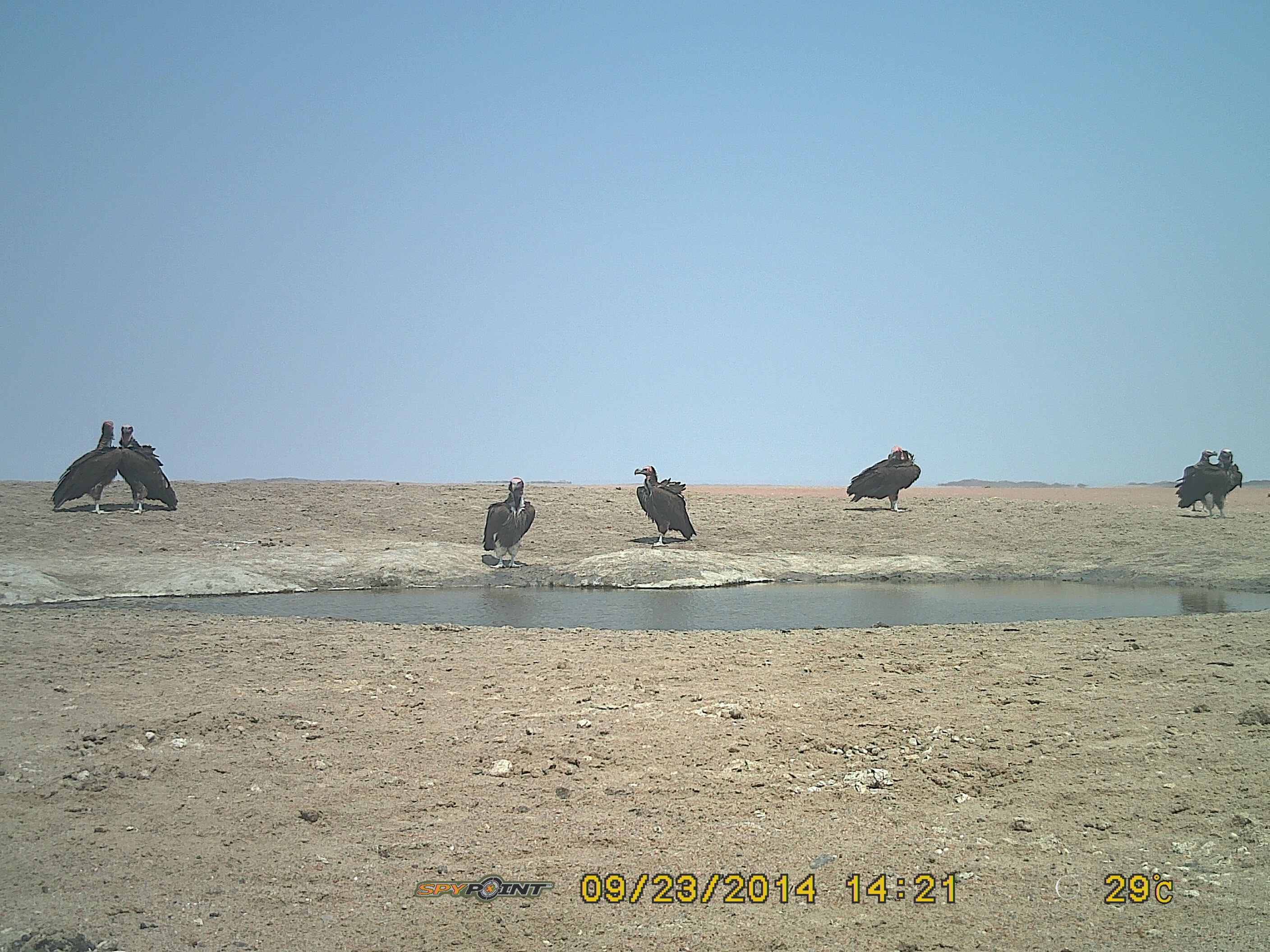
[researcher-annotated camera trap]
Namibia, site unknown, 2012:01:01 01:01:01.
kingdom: Animalia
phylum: Chordata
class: Aves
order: Accipitriformes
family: Accipitridae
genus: Torgos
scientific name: Torgos tracheliotos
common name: lappet-faced vulture